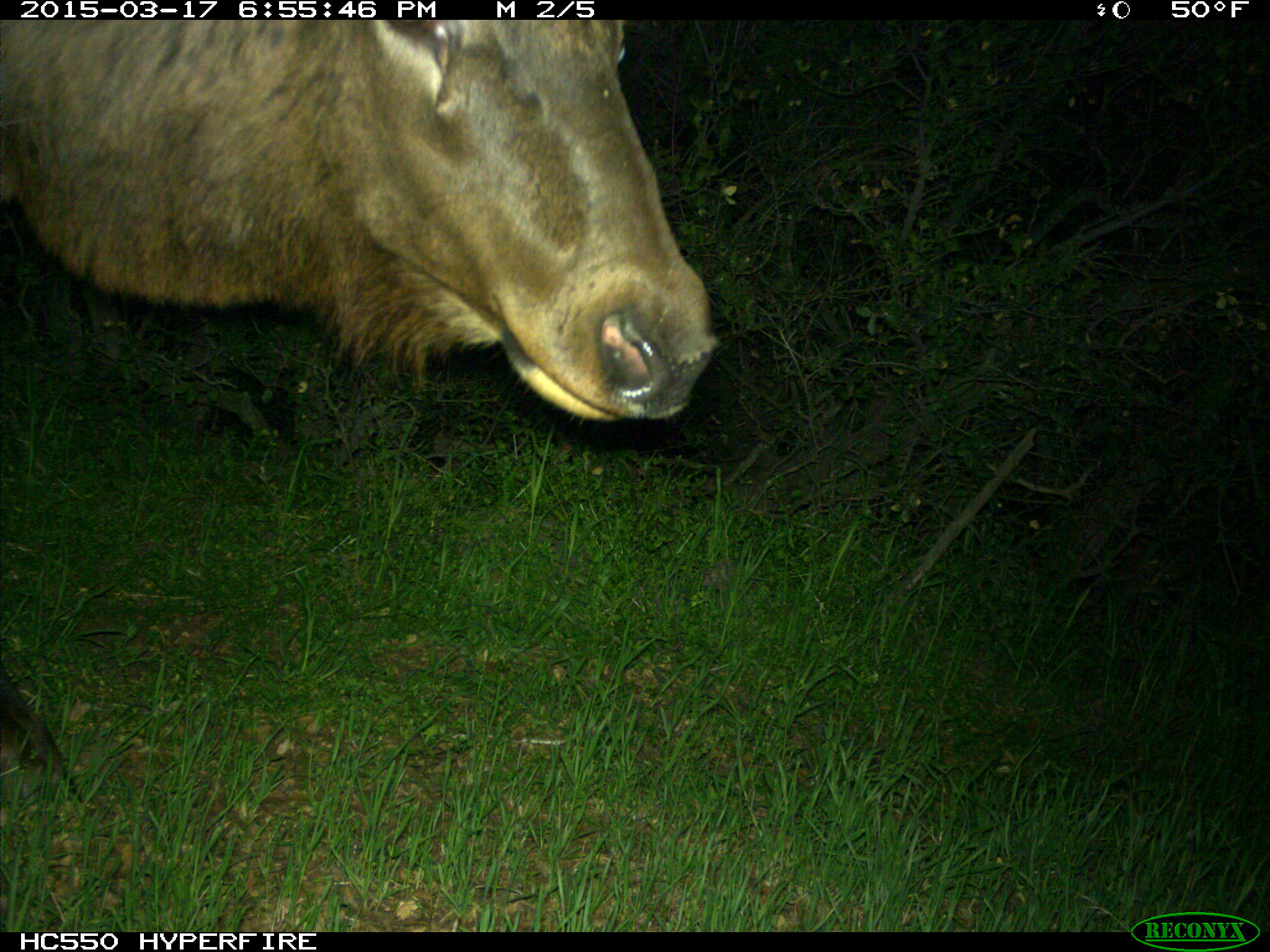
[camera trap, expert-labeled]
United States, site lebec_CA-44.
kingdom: Animalia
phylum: Chordata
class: Mammalia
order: Artiodactyla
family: Cervidae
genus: Cervus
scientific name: Cervus canadensis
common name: elk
Cervus canadensis (elk).